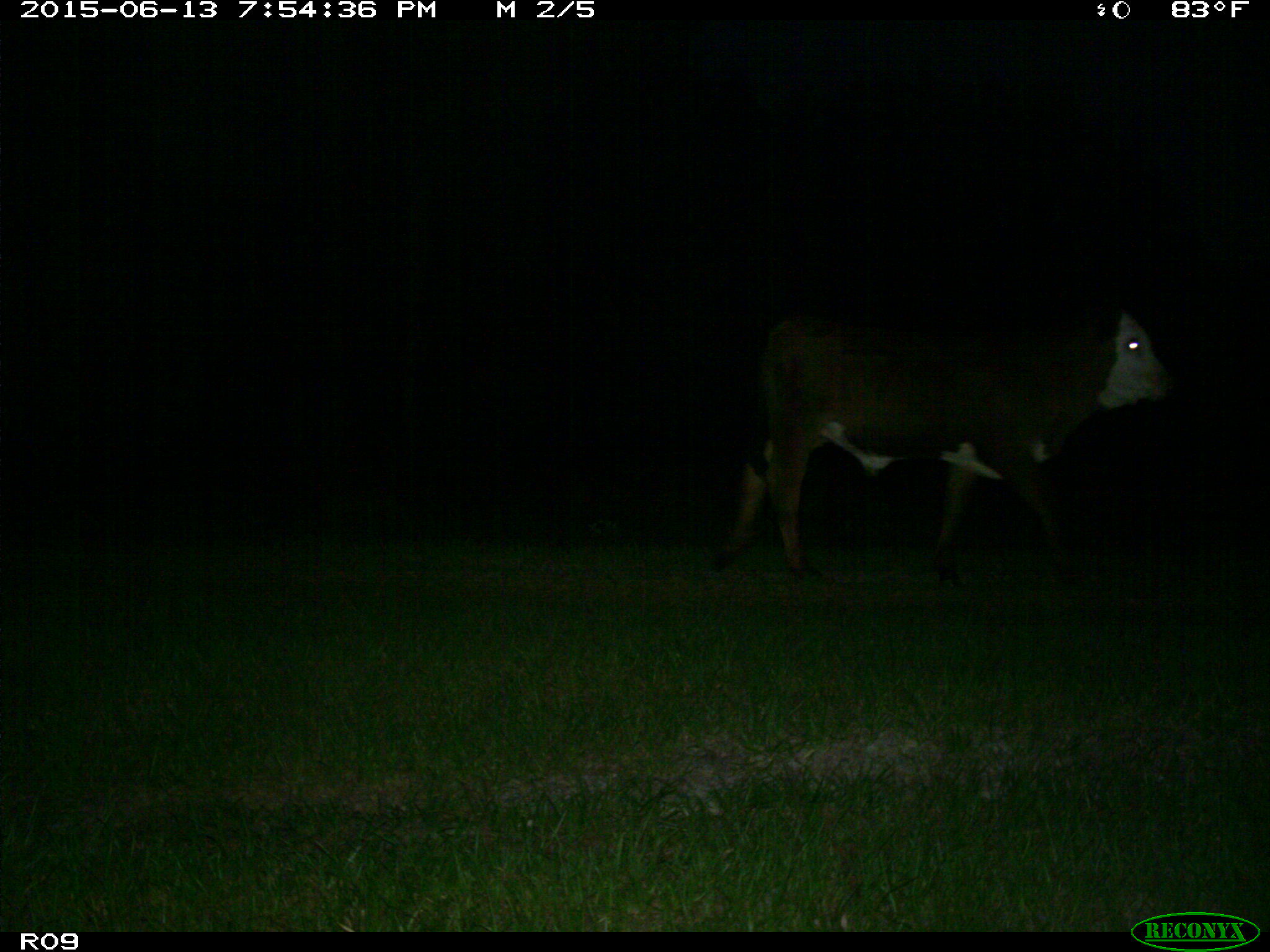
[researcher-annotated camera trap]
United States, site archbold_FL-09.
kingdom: Animalia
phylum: Chordata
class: Mammalia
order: Artiodactyla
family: Bovidae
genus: Bos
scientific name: Bos taurus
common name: domestic cow